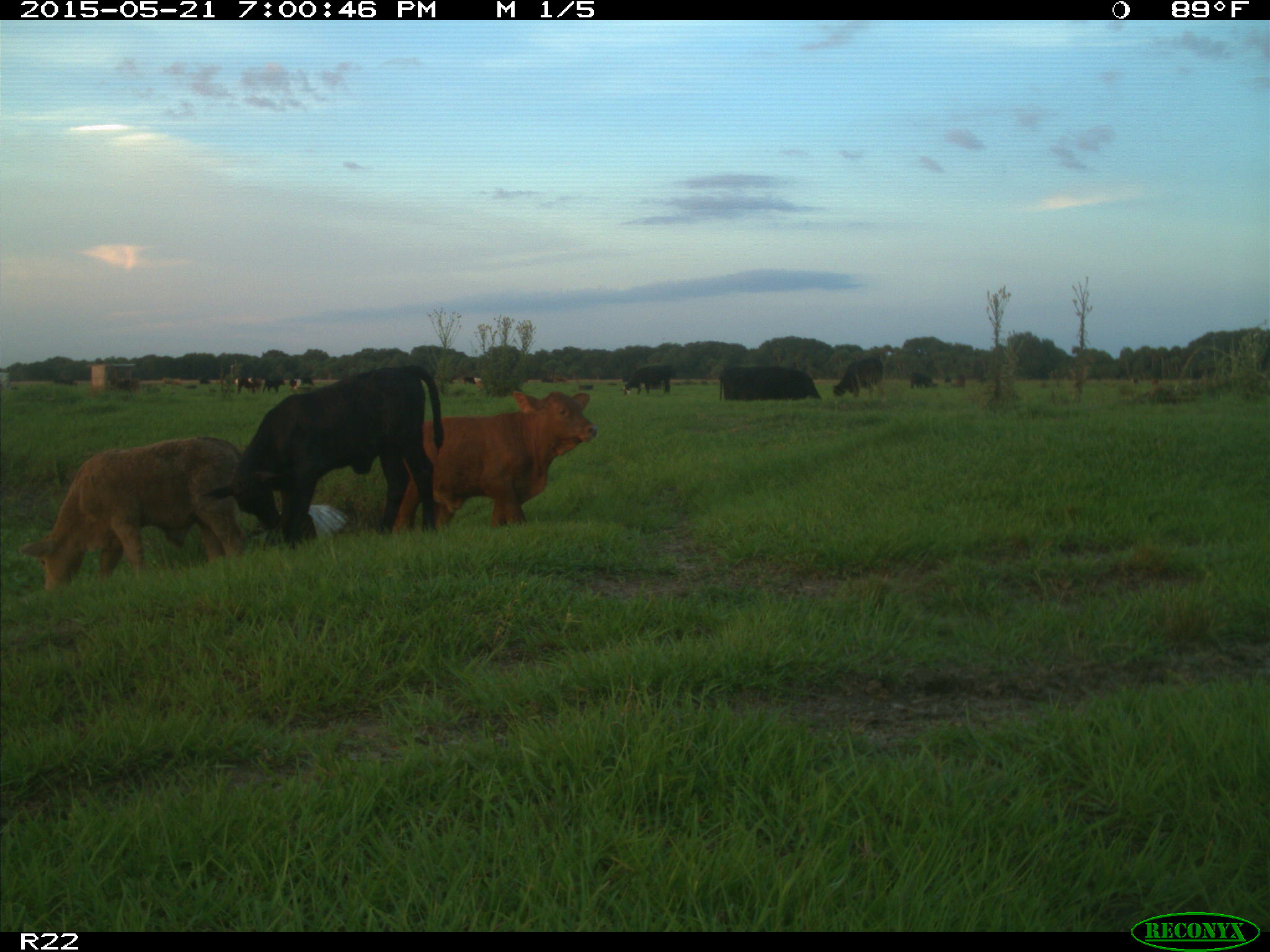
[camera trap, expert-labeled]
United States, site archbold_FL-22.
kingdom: Animalia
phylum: Chordata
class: Mammalia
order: Artiodactyla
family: Bovidae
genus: Bos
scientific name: Bos taurus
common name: domestic cow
Bos taurus (domestic cow).